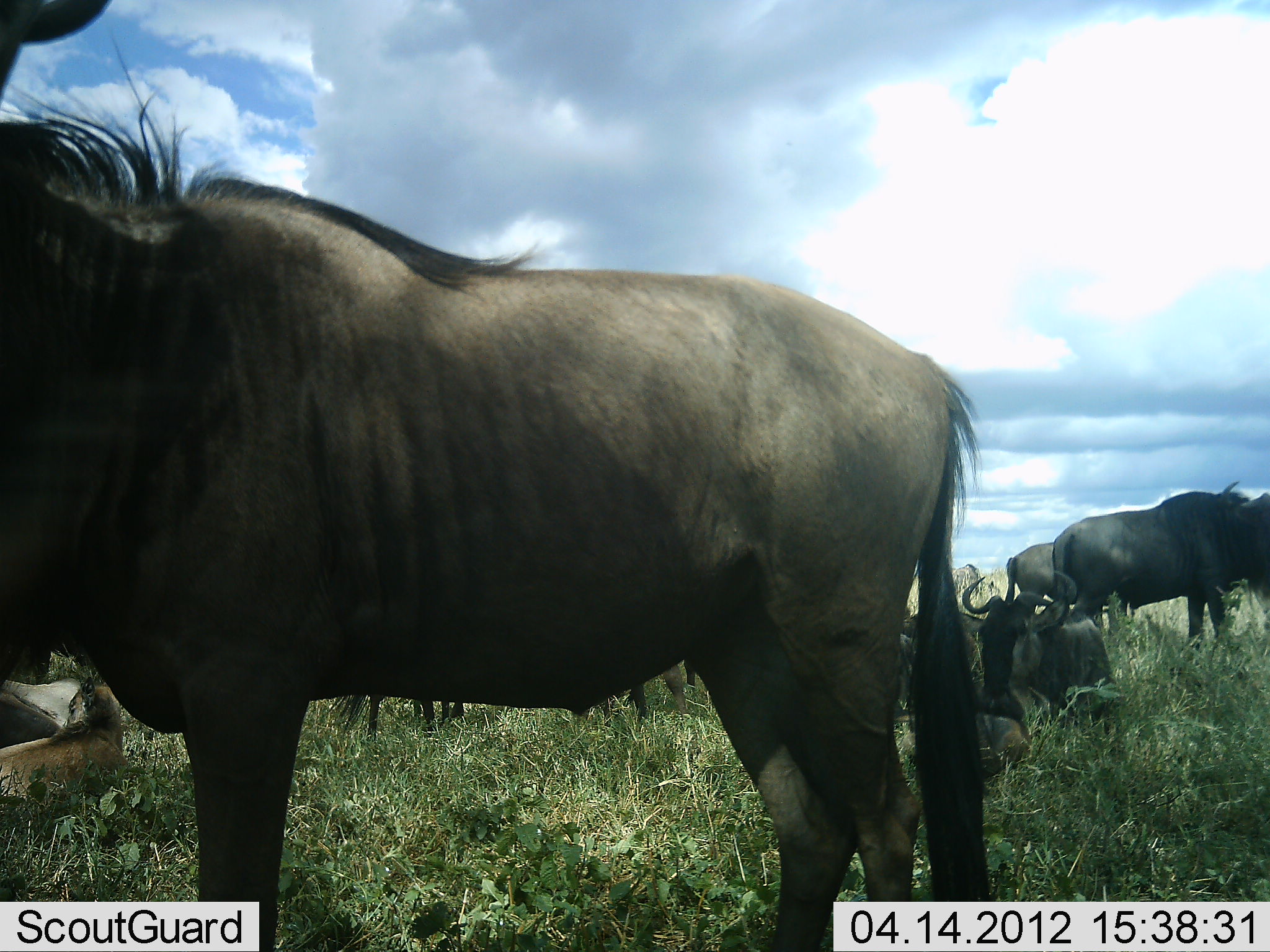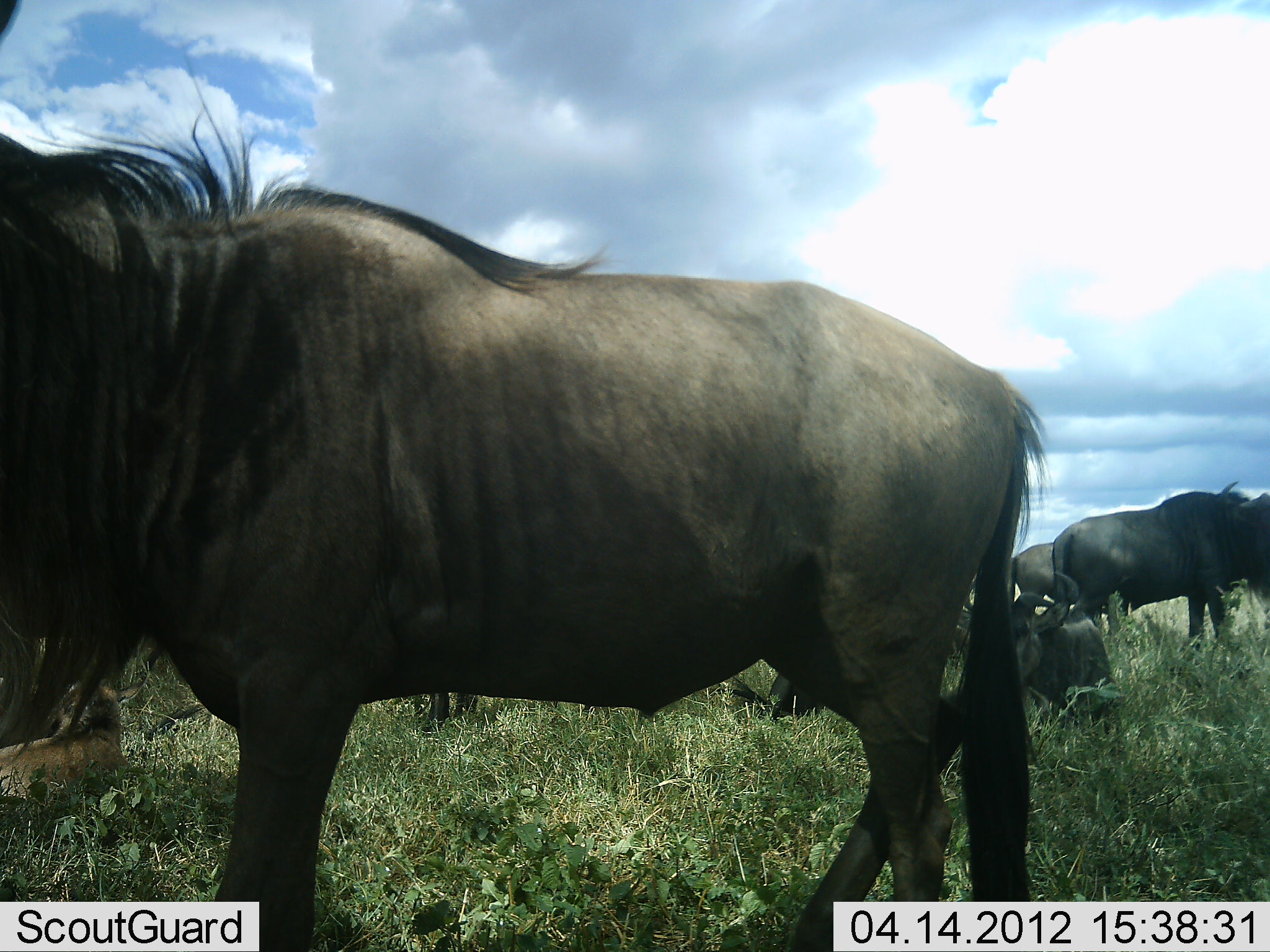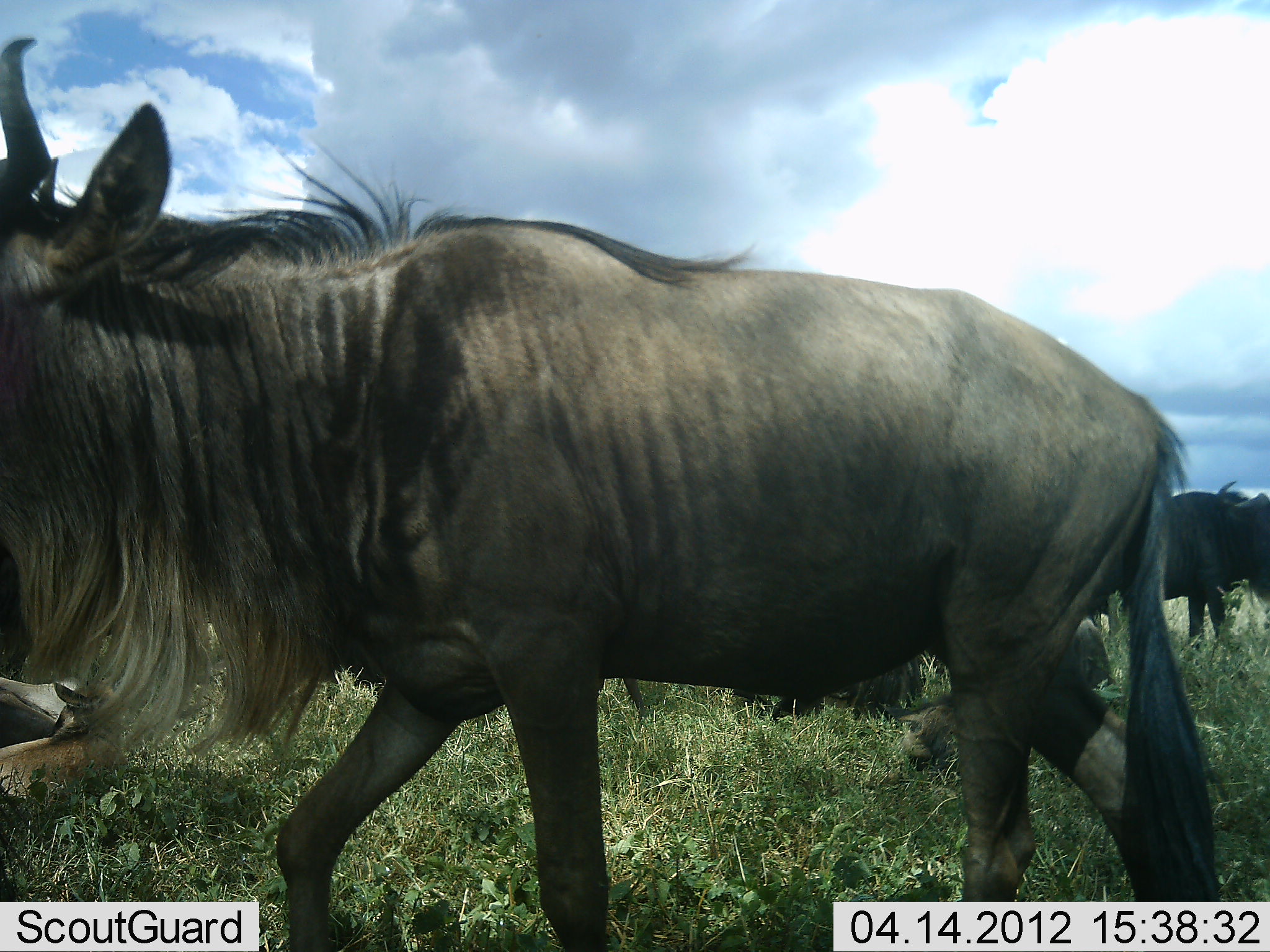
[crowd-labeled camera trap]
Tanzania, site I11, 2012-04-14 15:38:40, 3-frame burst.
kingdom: Animalia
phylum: Chordata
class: Mammalia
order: Artiodactyla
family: Bovidae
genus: Connochaetes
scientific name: Connochaetes taurinus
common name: blue wildebeest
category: wildebeest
Wildebeest (blue wildebeest) (Connochaetes taurinus), count 7. Behavior (volunteer vote fractions): standing 89%, resting 100%, moving 42%, interacting 5%. Young present (vote fraction): 42%. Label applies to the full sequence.